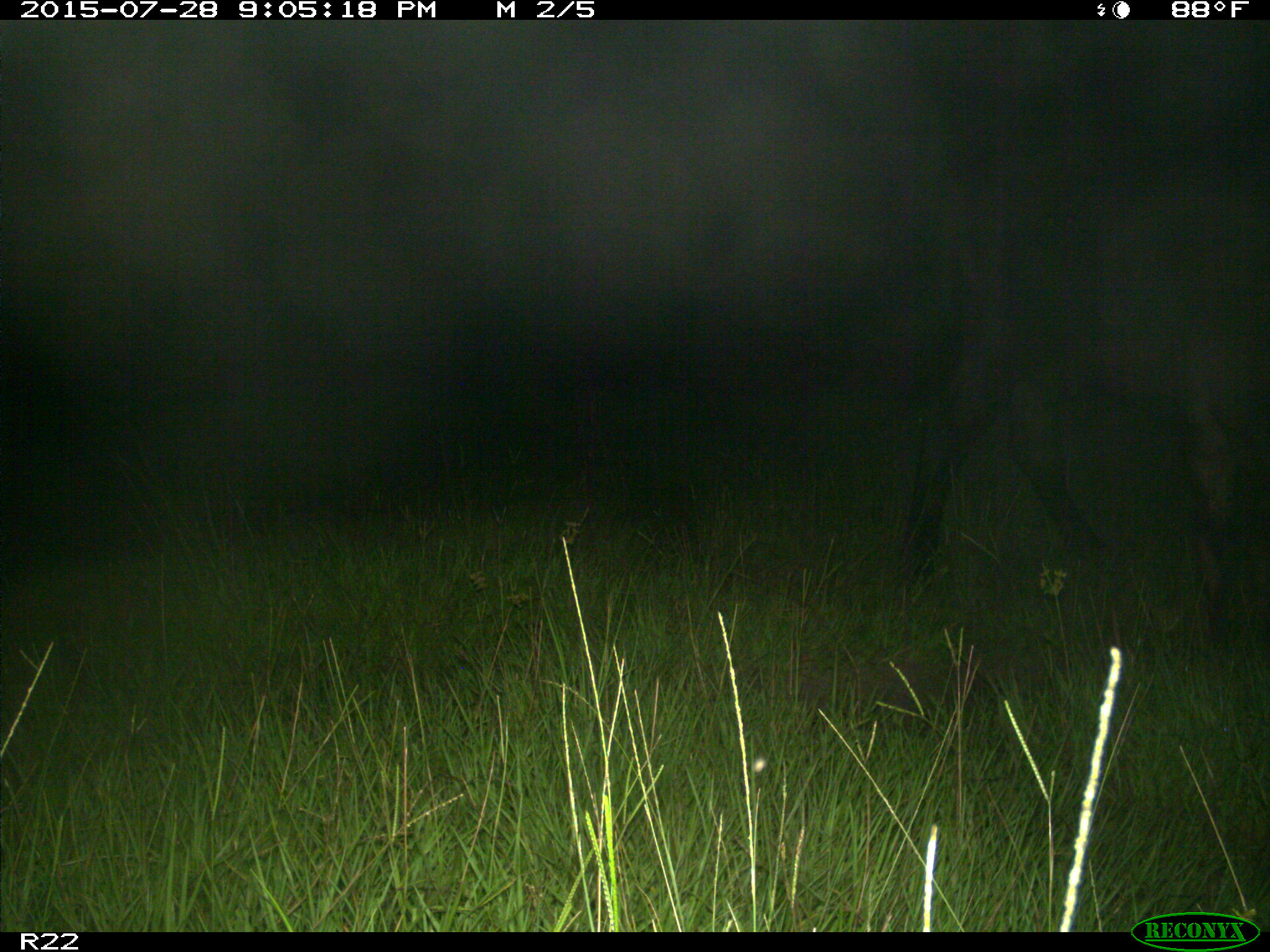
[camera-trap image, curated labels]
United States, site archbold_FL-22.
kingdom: Animalia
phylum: Chordata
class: Mammalia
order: Artiodactyla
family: Bovidae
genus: Bos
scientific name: Bos taurus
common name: domestic cow